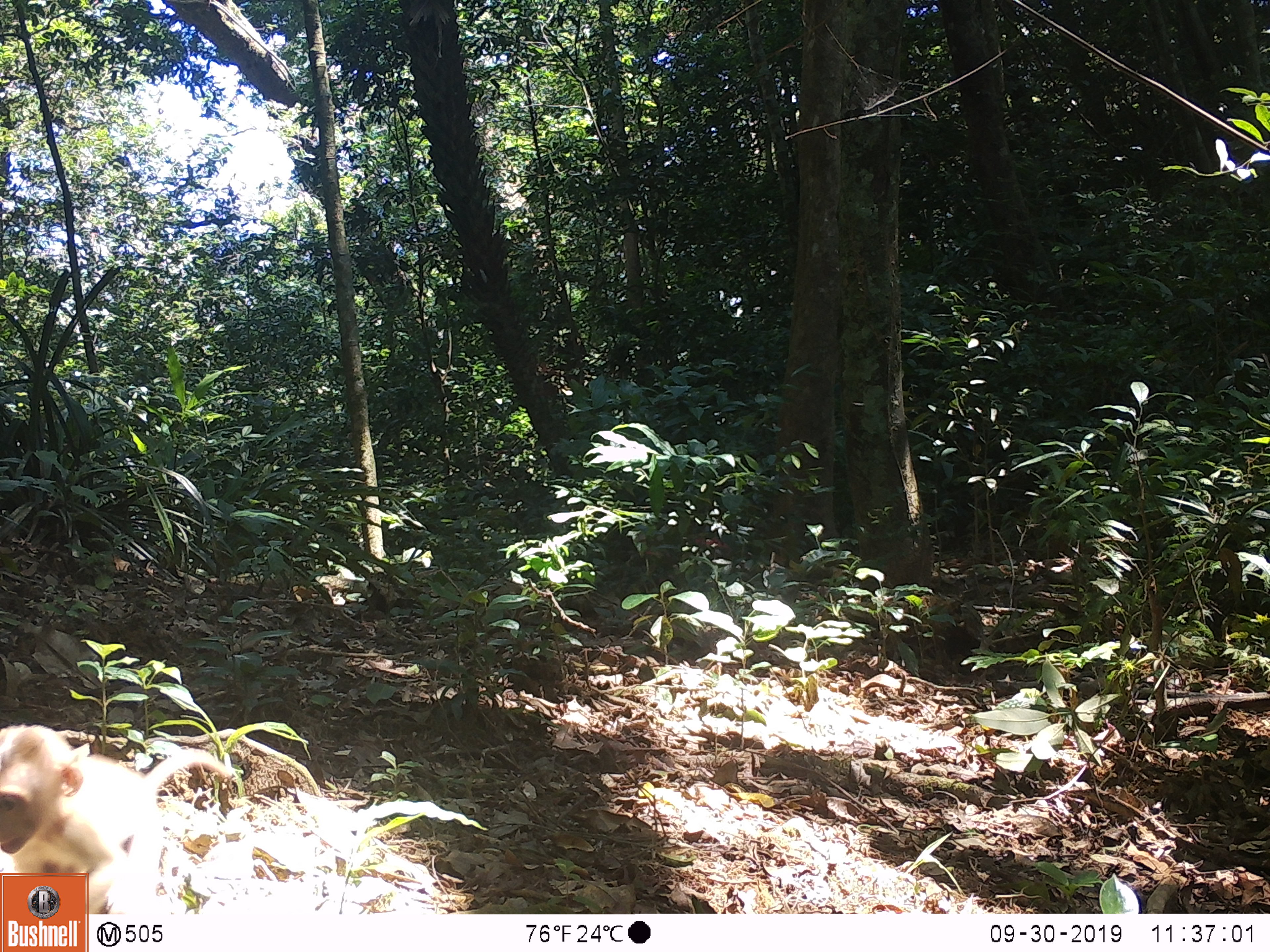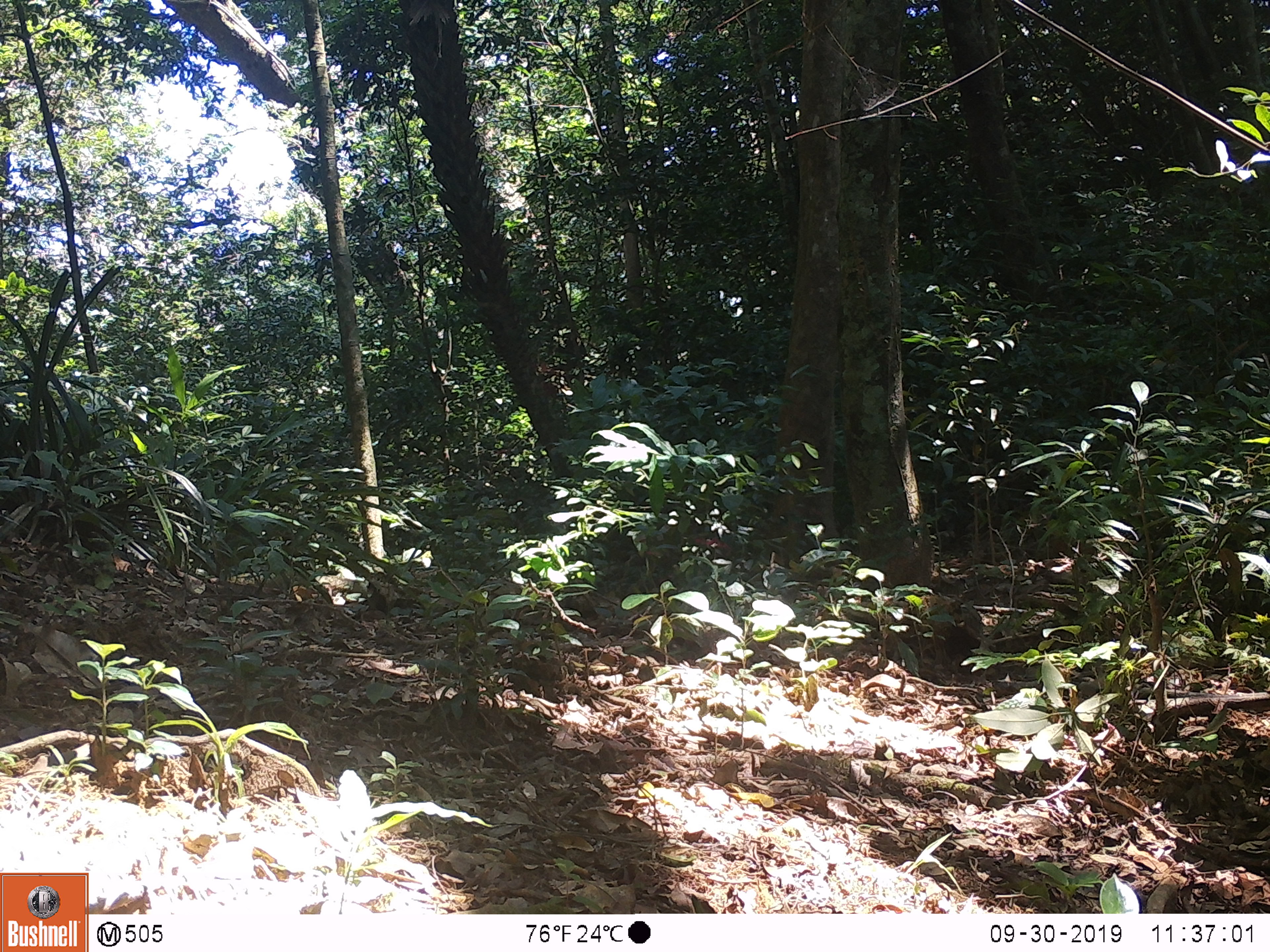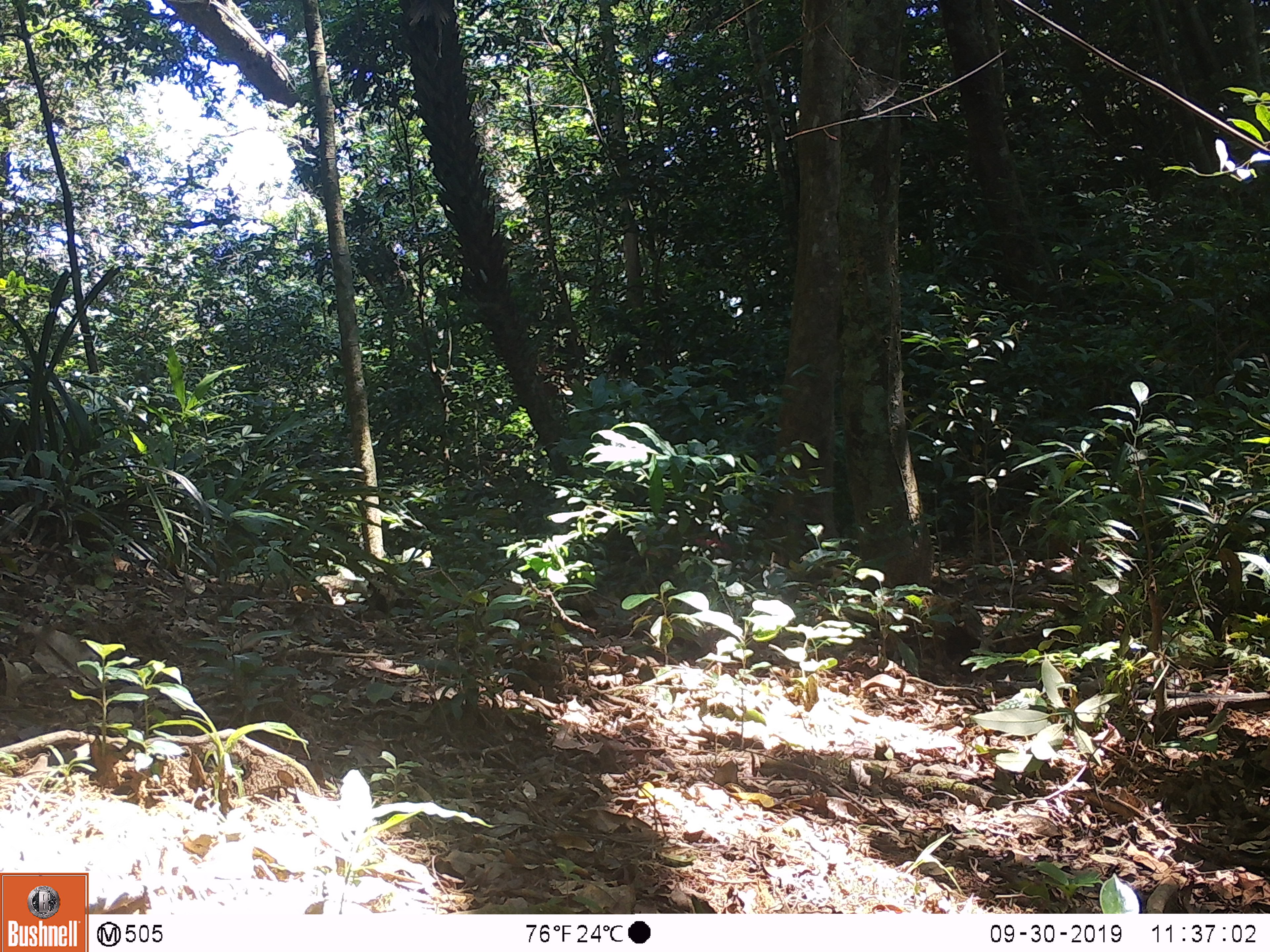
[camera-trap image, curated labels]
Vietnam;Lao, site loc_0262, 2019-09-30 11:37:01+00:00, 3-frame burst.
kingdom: Animalia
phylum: Chordata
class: Mammalia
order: Primates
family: Cercopithecidae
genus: Macaca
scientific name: Macaca nemestrina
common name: pig-tailed macaque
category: pig tailed macaque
Pig tailed macaque (pig-tailed macaque) (Macaca nemestrina). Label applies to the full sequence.